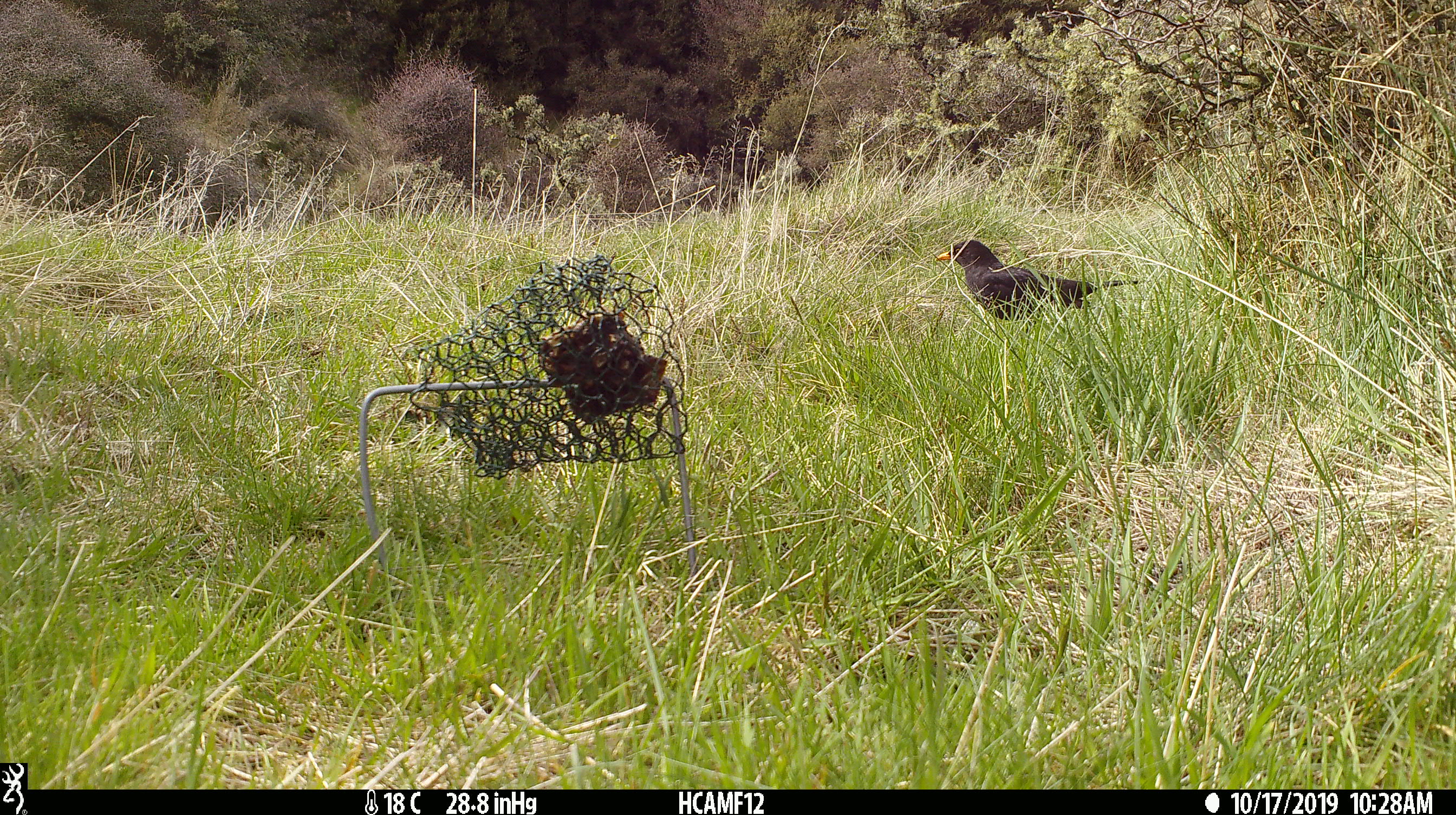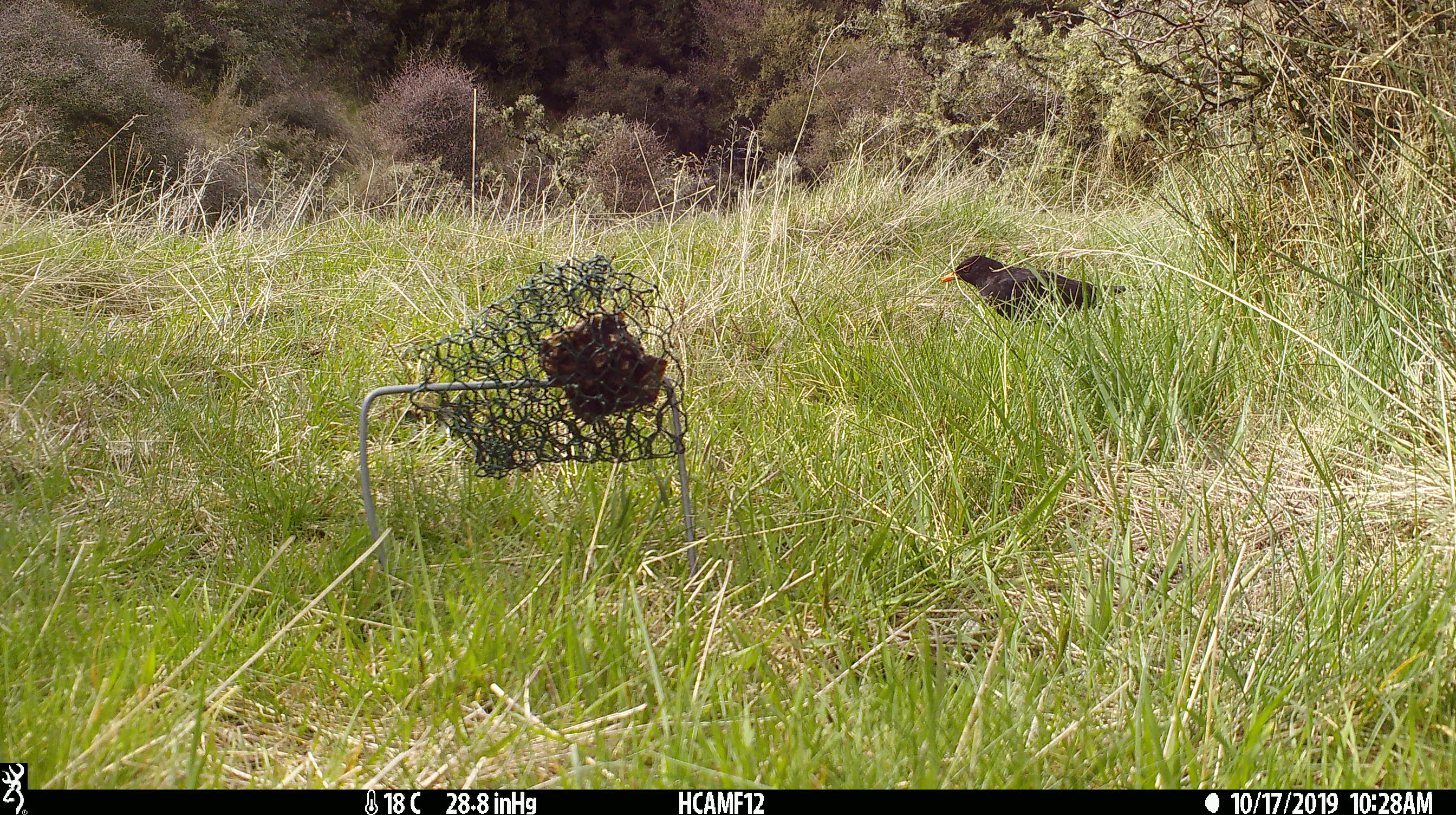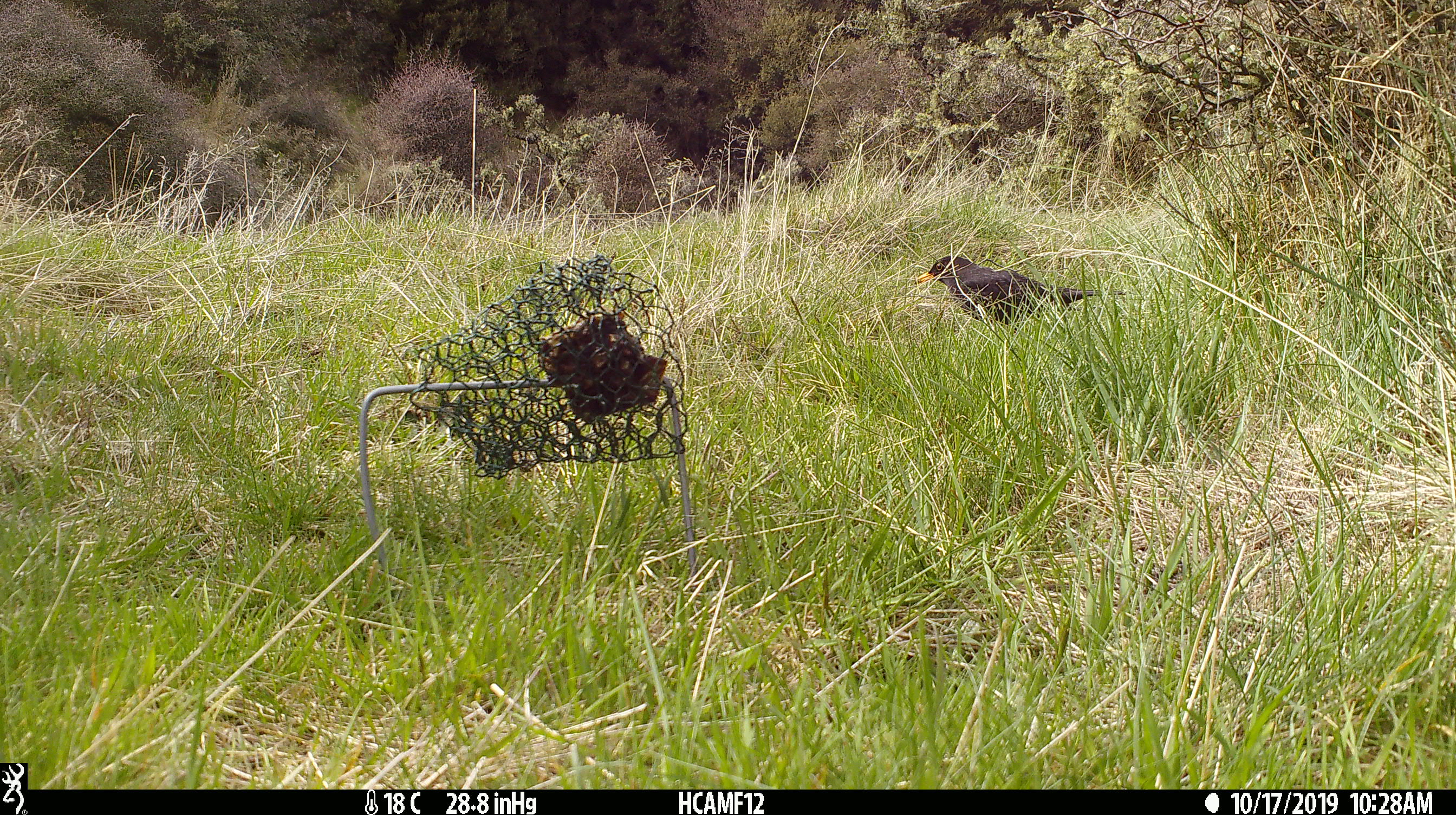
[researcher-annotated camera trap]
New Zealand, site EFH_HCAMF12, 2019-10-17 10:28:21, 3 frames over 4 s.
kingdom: Animalia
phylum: Chordata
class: Aves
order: Passeriformes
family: Turdidae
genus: Turdus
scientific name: Turdus merula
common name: eurasian blackbird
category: blackbird